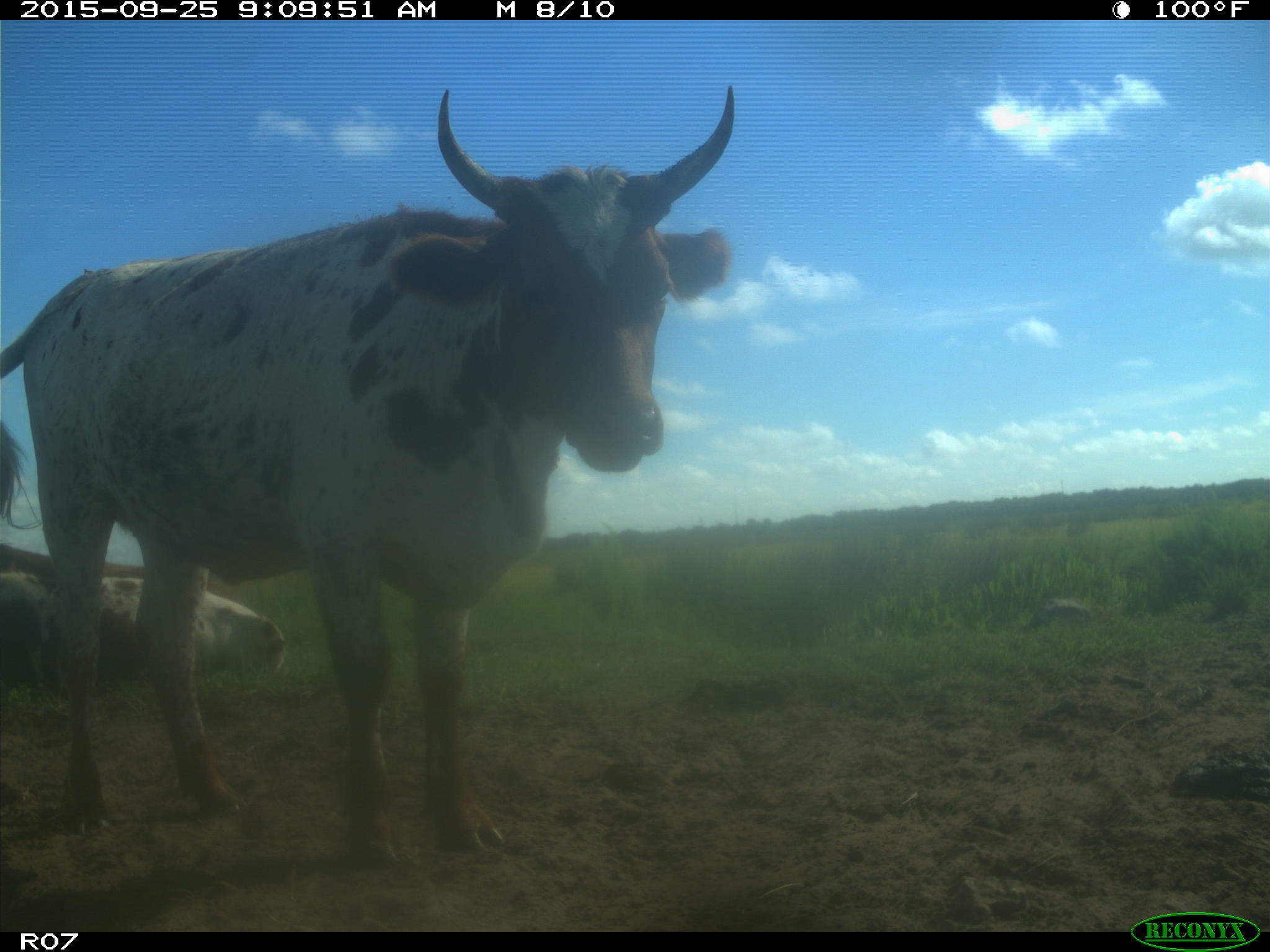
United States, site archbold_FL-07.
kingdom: Animalia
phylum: Chordata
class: Mammalia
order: Artiodactyla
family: Bovidae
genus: Bos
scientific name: Bos taurus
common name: domestic cow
Bos taurus (domestic cow).